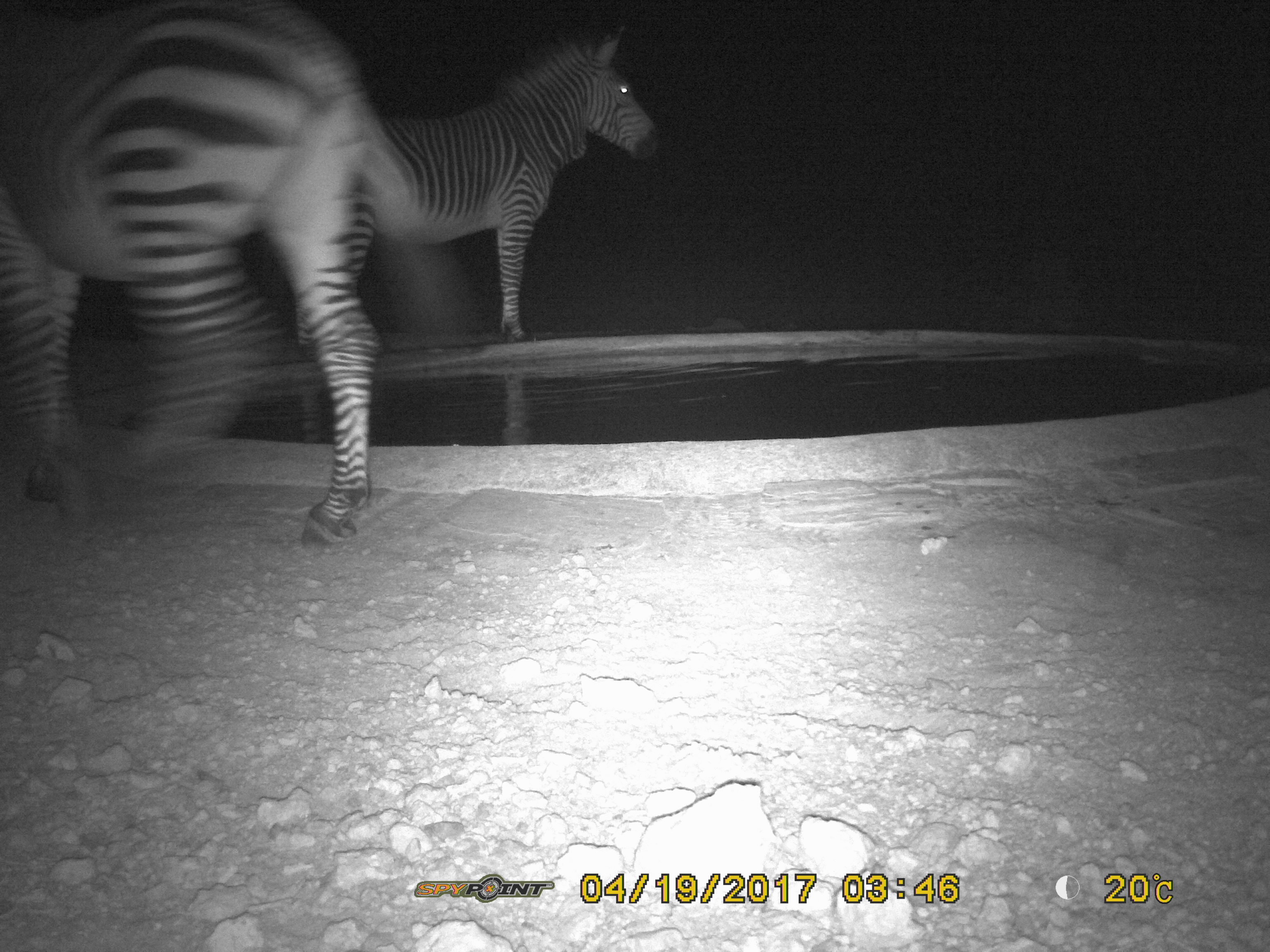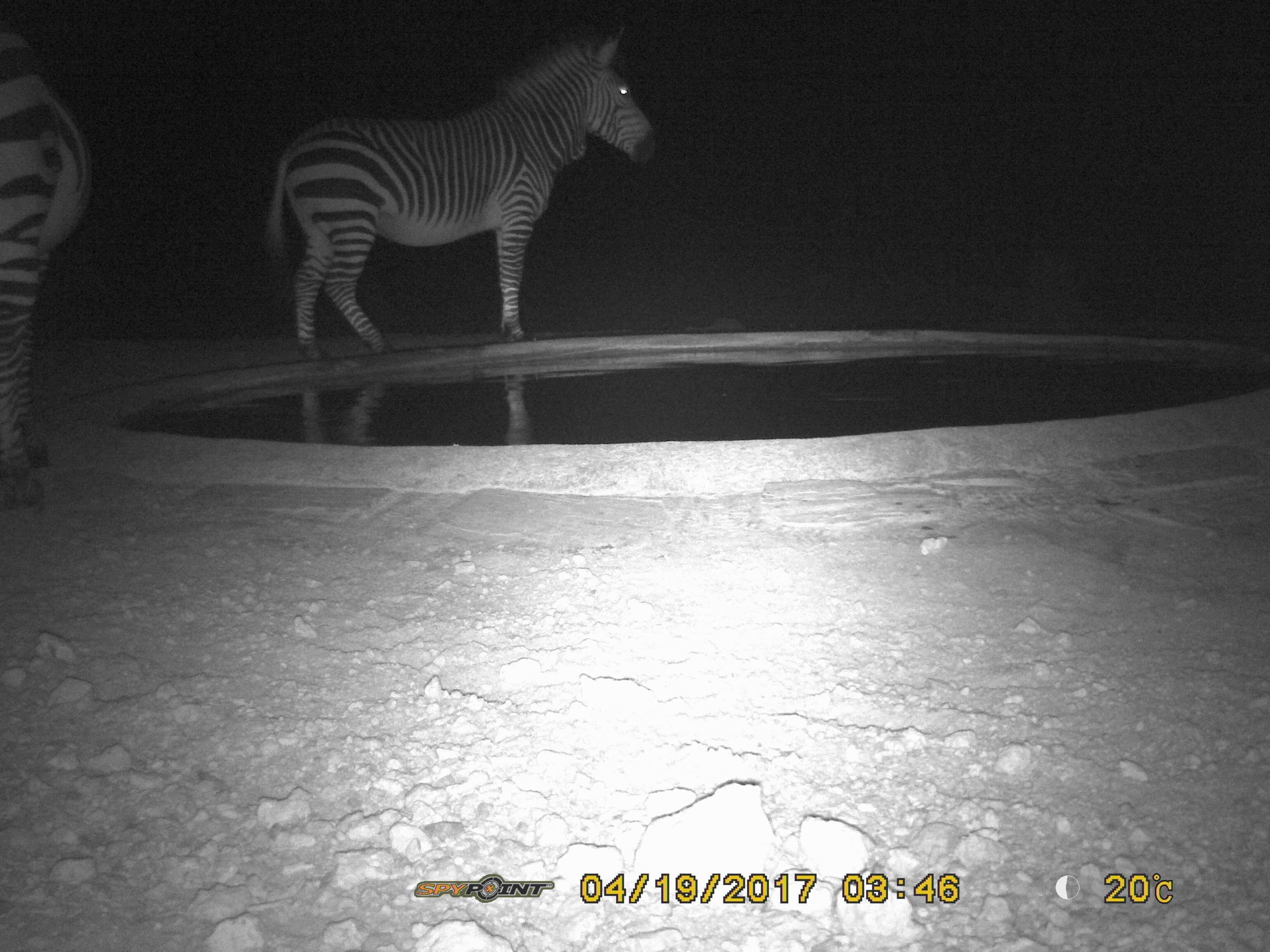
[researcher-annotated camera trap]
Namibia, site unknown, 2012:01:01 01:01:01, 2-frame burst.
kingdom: Animalia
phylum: Chordata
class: Mammalia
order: Perissodactyla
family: Equidae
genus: Equus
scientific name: Equus zebra hartmannae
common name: hartmann's mountain zebra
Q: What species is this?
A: Equus zebra hartmannae (hartmann's mountain zebra).